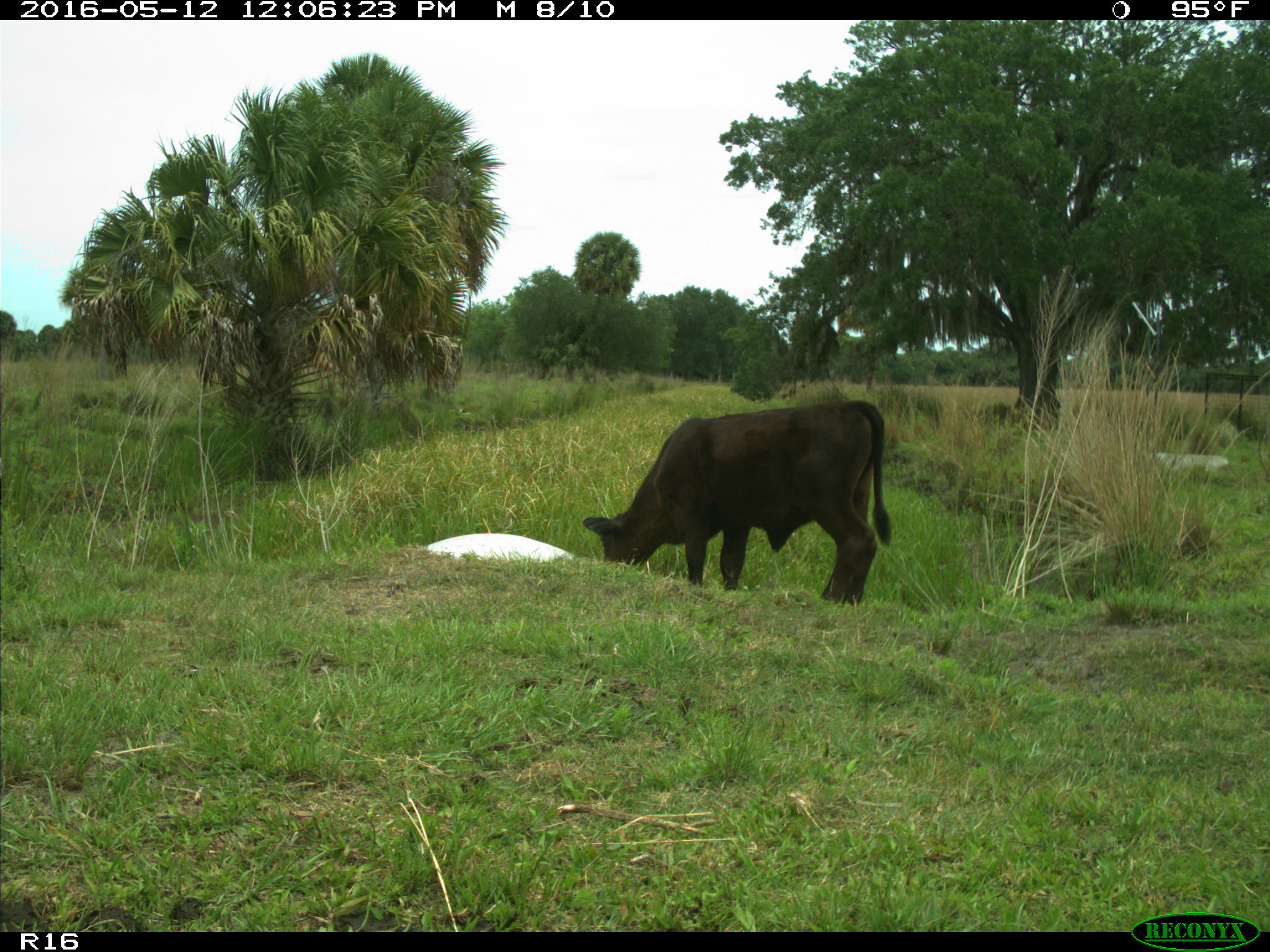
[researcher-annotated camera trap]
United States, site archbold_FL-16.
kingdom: Animalia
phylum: Chordata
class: Mammalia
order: Artiodactyla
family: Bovidae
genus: Bos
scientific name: Bos taurus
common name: domestic cow